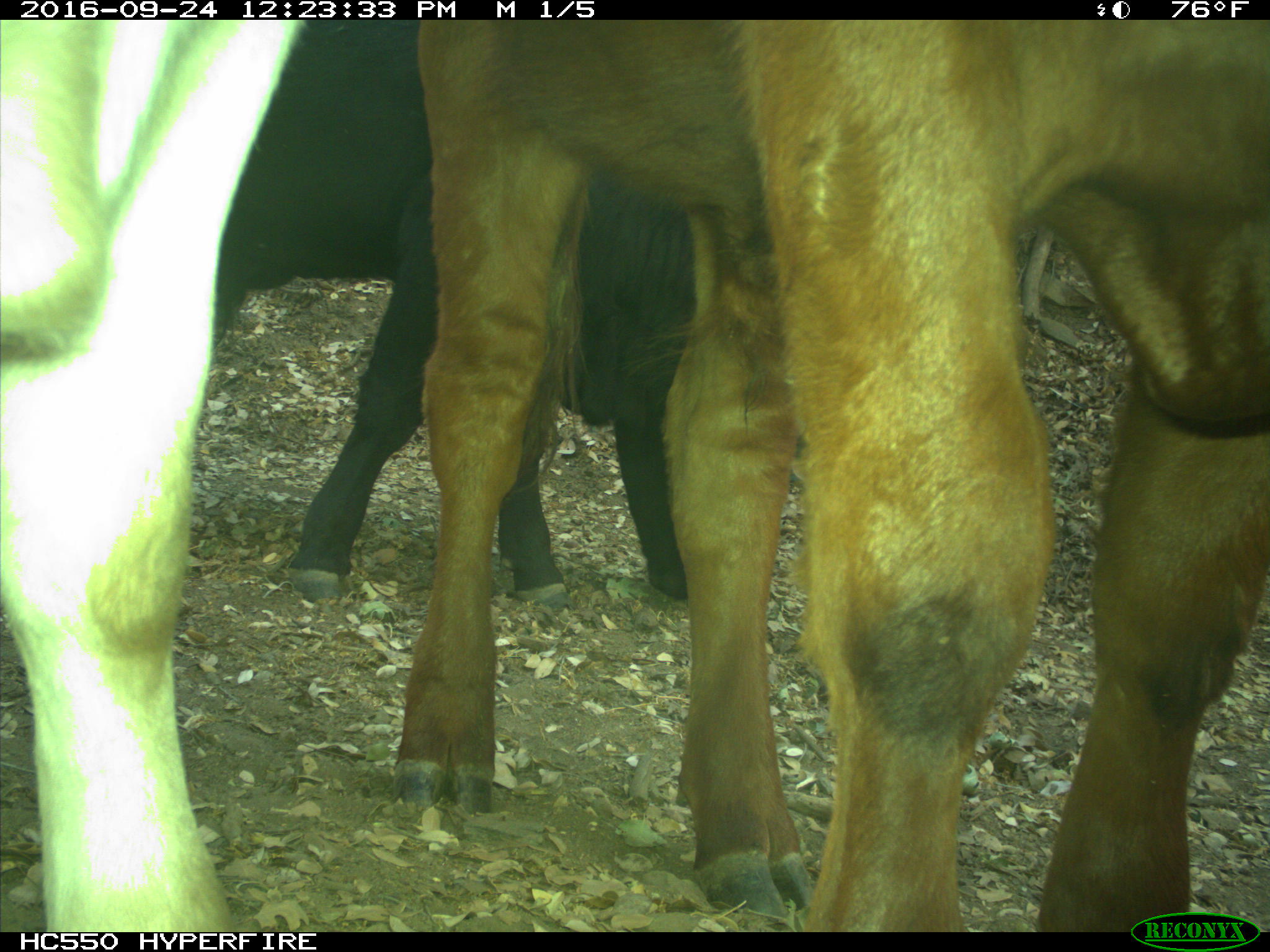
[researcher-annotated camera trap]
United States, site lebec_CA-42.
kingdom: Animalia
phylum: Chordata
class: Mammalia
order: Artiodactyla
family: Bovidae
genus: Bos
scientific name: Bos taurus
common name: domestic cow